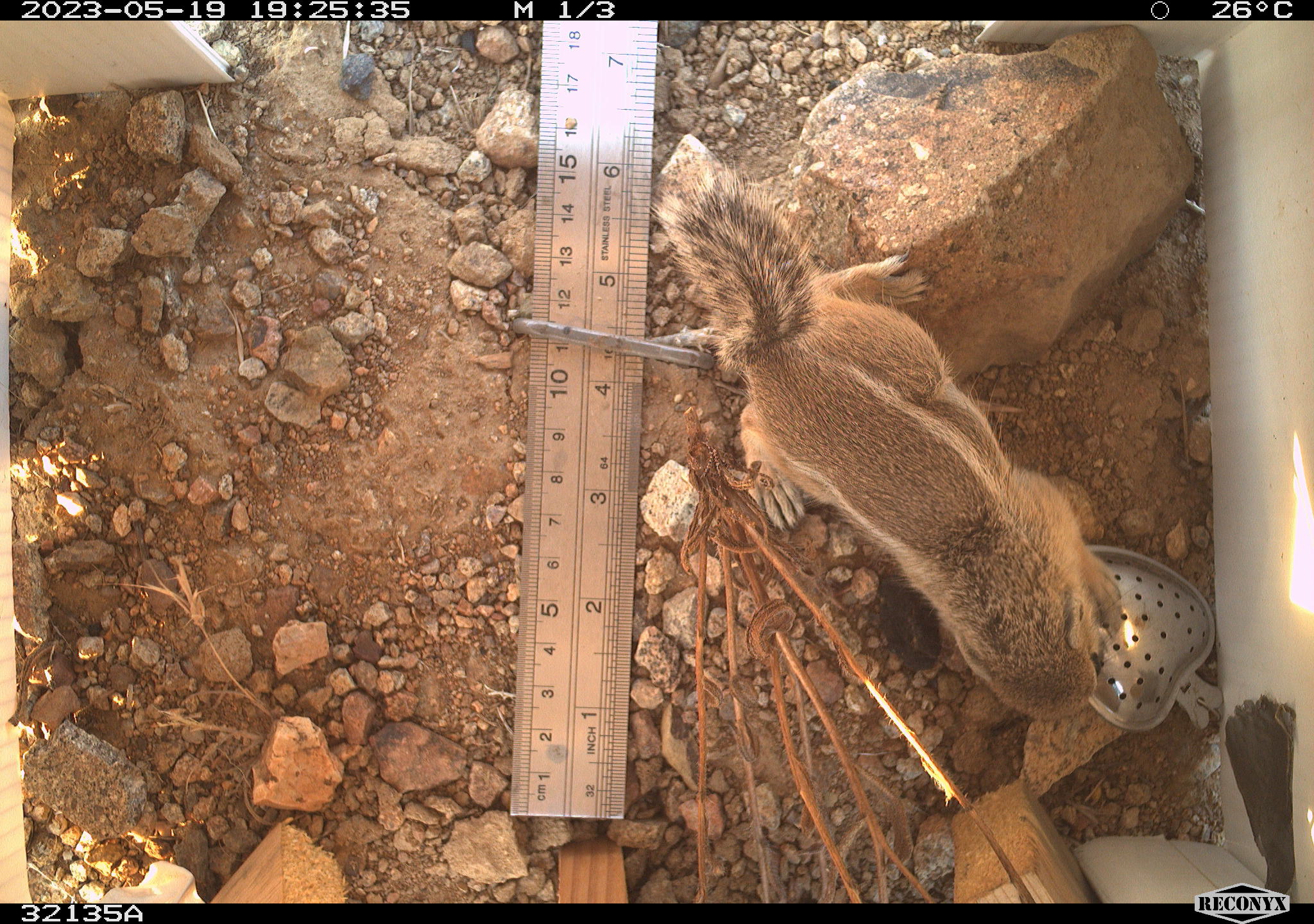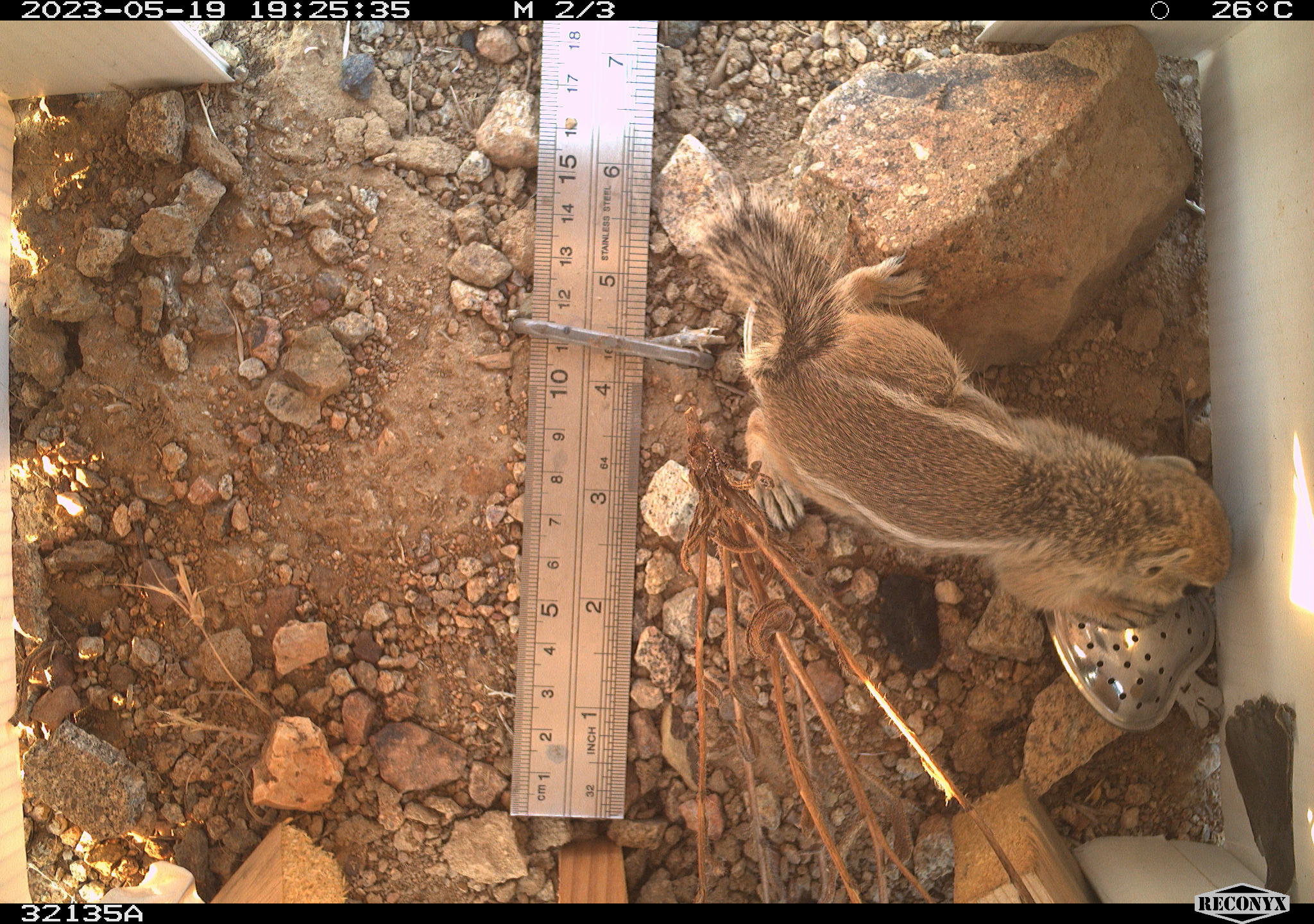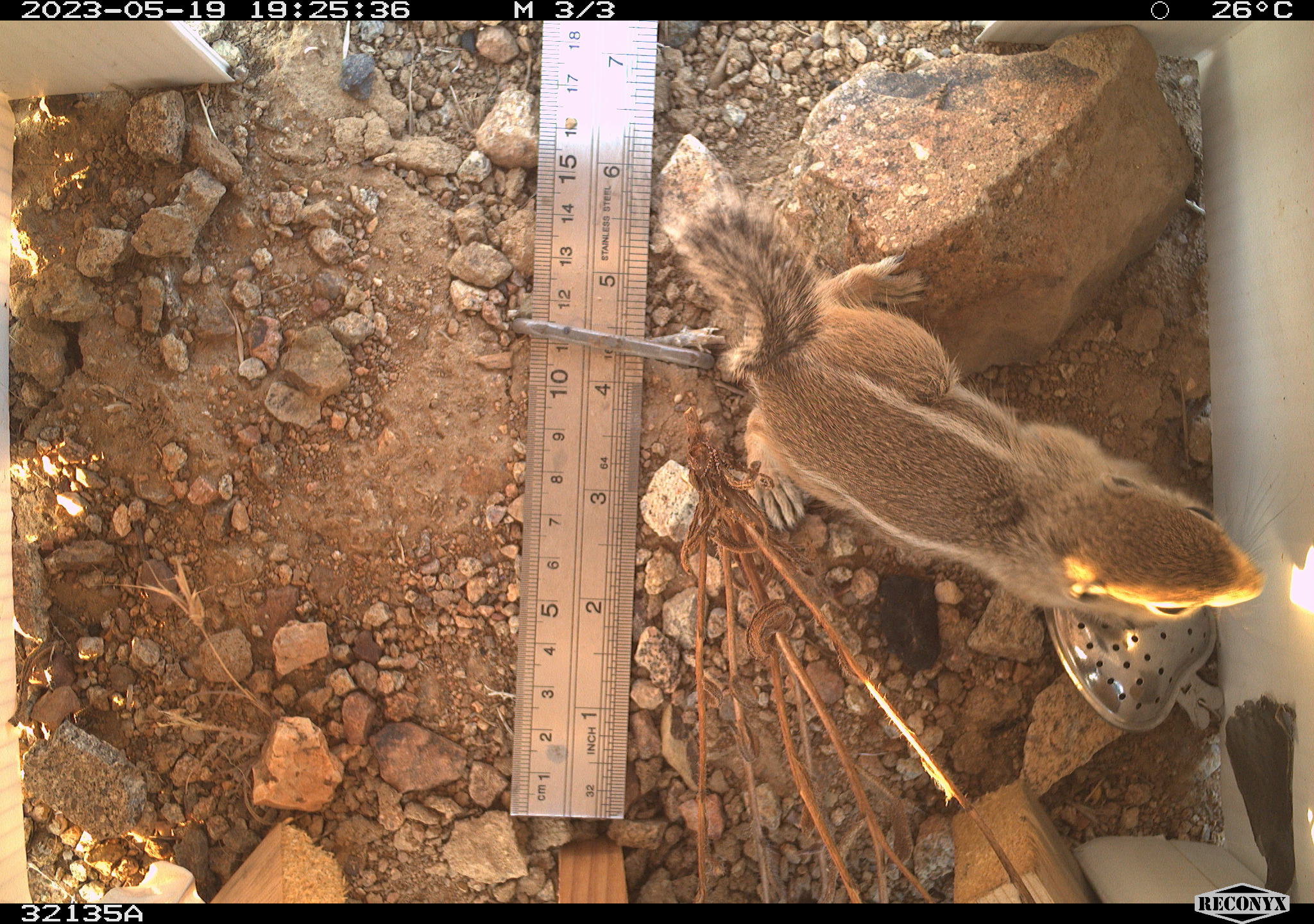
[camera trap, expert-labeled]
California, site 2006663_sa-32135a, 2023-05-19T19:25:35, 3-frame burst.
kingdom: Animalia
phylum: Chordata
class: Mammalia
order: Rodentia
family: Sciuridae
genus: Ammospermophilus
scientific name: Ammospermophilus leucurus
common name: white-tailed antelope squirrel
White-tailed antelope squirrel (Ammospermophilus leucurus).